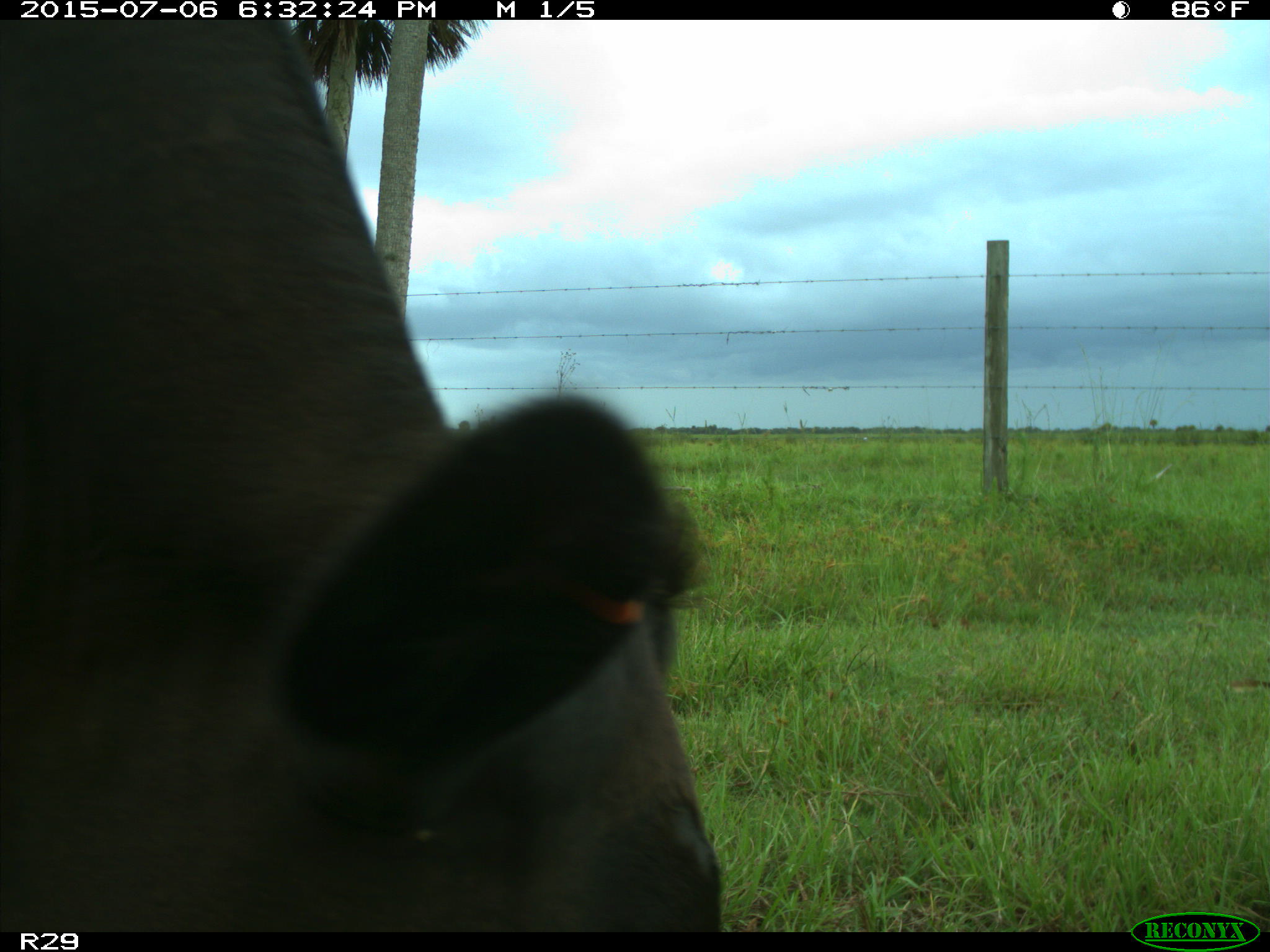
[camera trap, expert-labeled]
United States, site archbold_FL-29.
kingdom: Animalia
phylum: Chordata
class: Mammalia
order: Artiodactyla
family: Bovidae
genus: Bos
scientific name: Bos taurus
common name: domestic cow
Bos taurus (domestic cow).